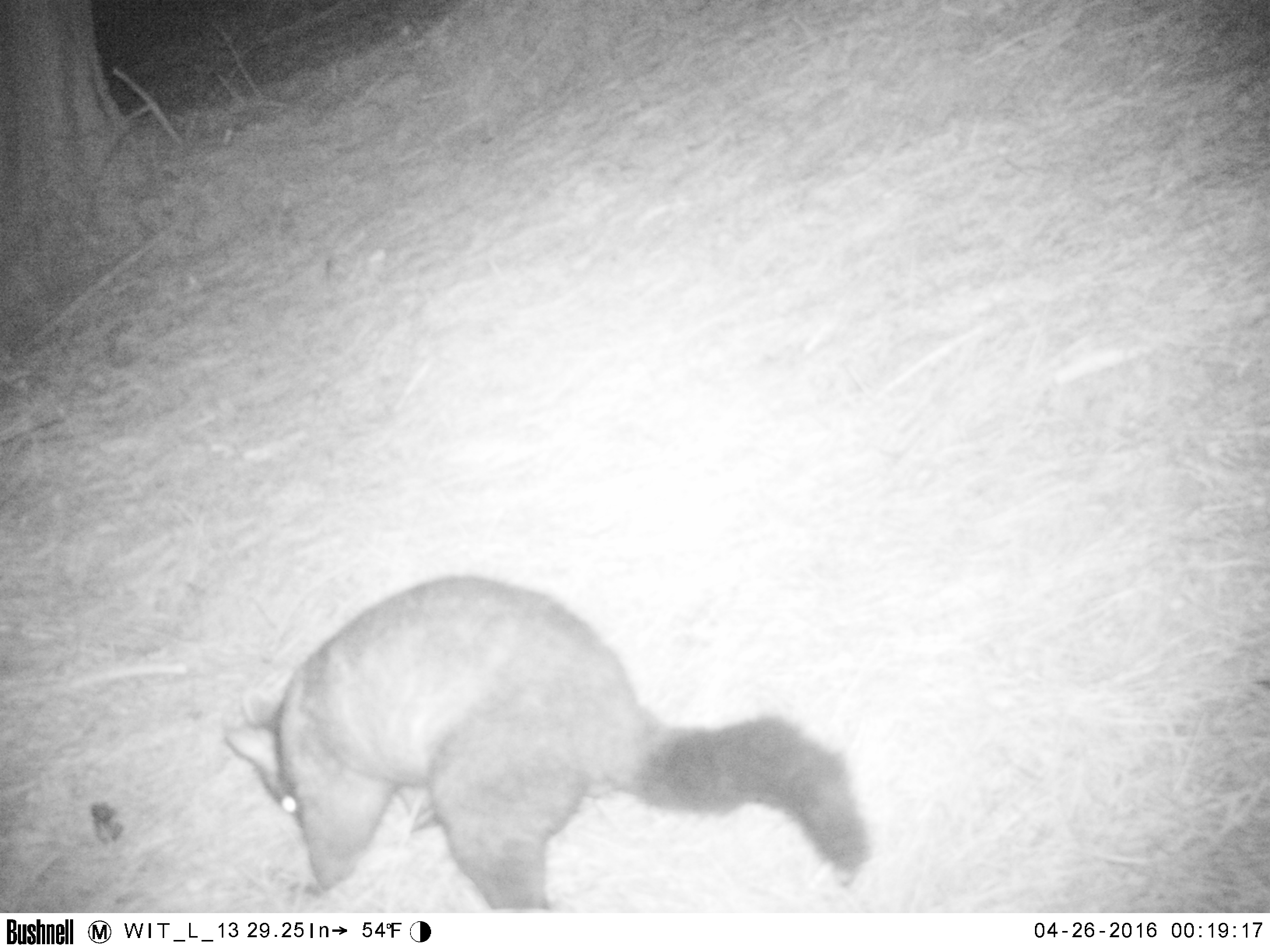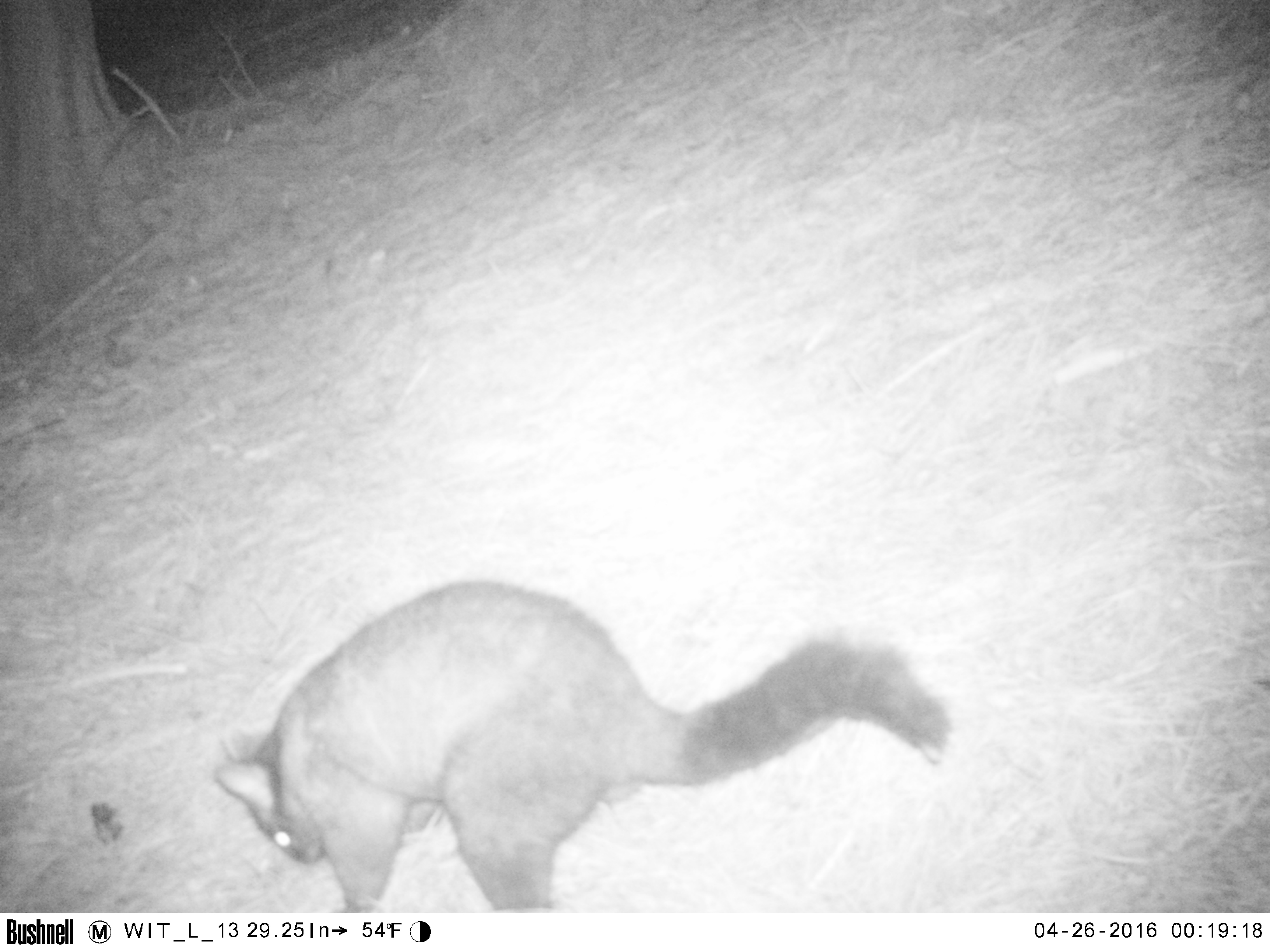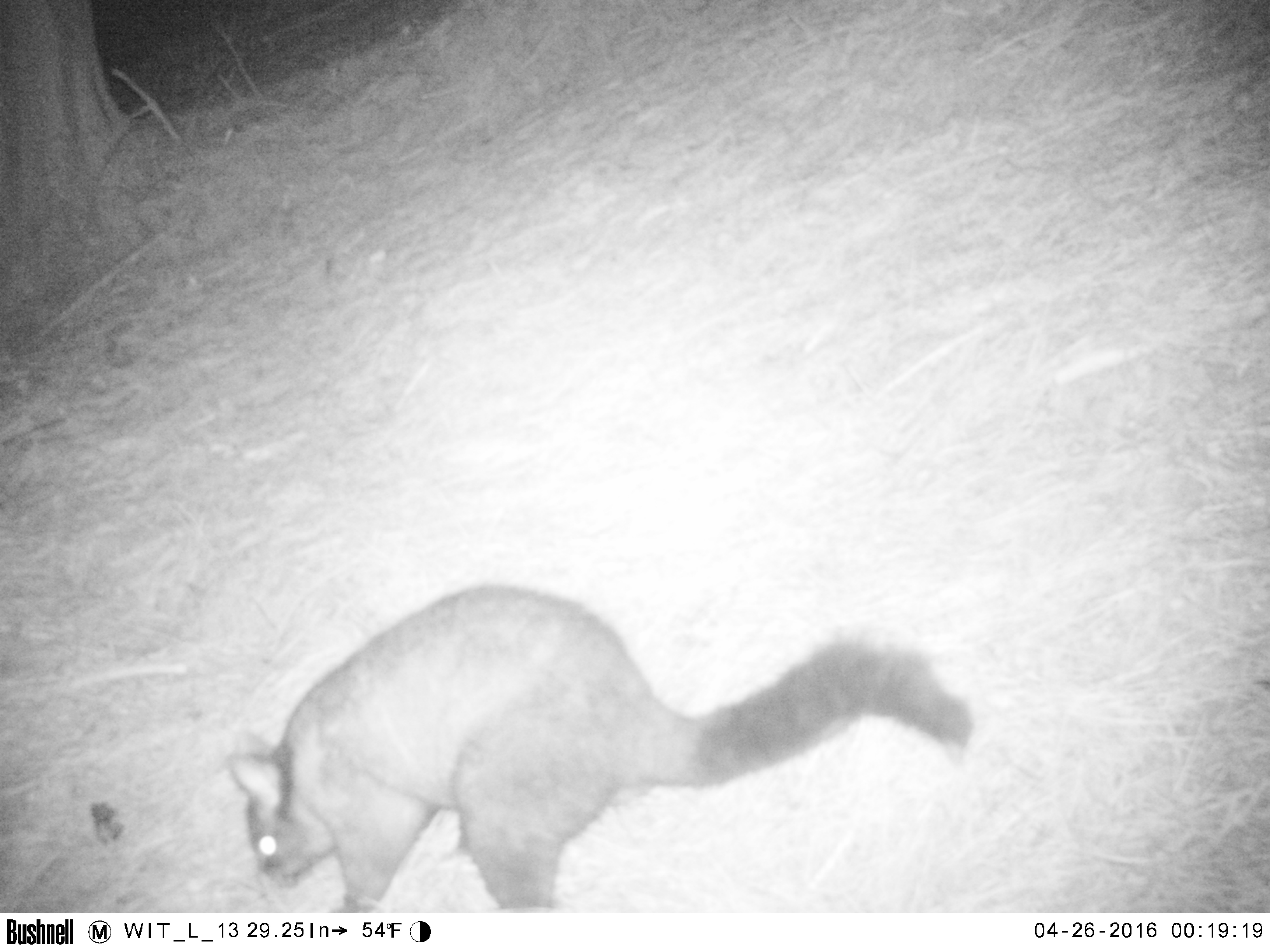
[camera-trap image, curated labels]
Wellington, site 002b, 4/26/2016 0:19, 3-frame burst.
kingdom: Animalia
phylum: Chordata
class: Mammalia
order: Didelphimorphia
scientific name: Didelphimorphia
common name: possum